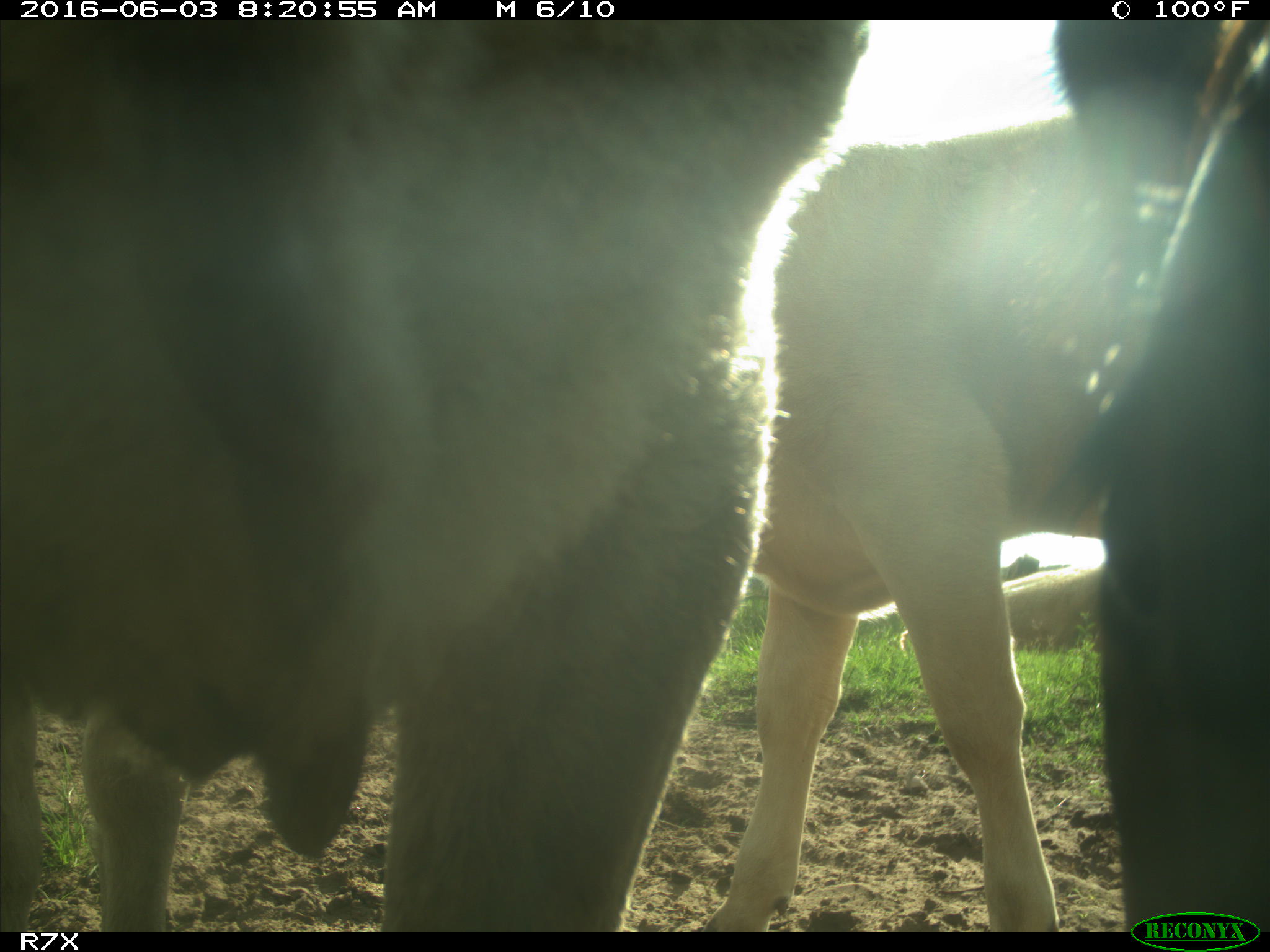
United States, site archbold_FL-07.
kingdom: Animalia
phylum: Chordata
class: Mammalia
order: Artiodactyla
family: Bovidae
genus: Bos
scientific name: Bos taurus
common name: domestic cow